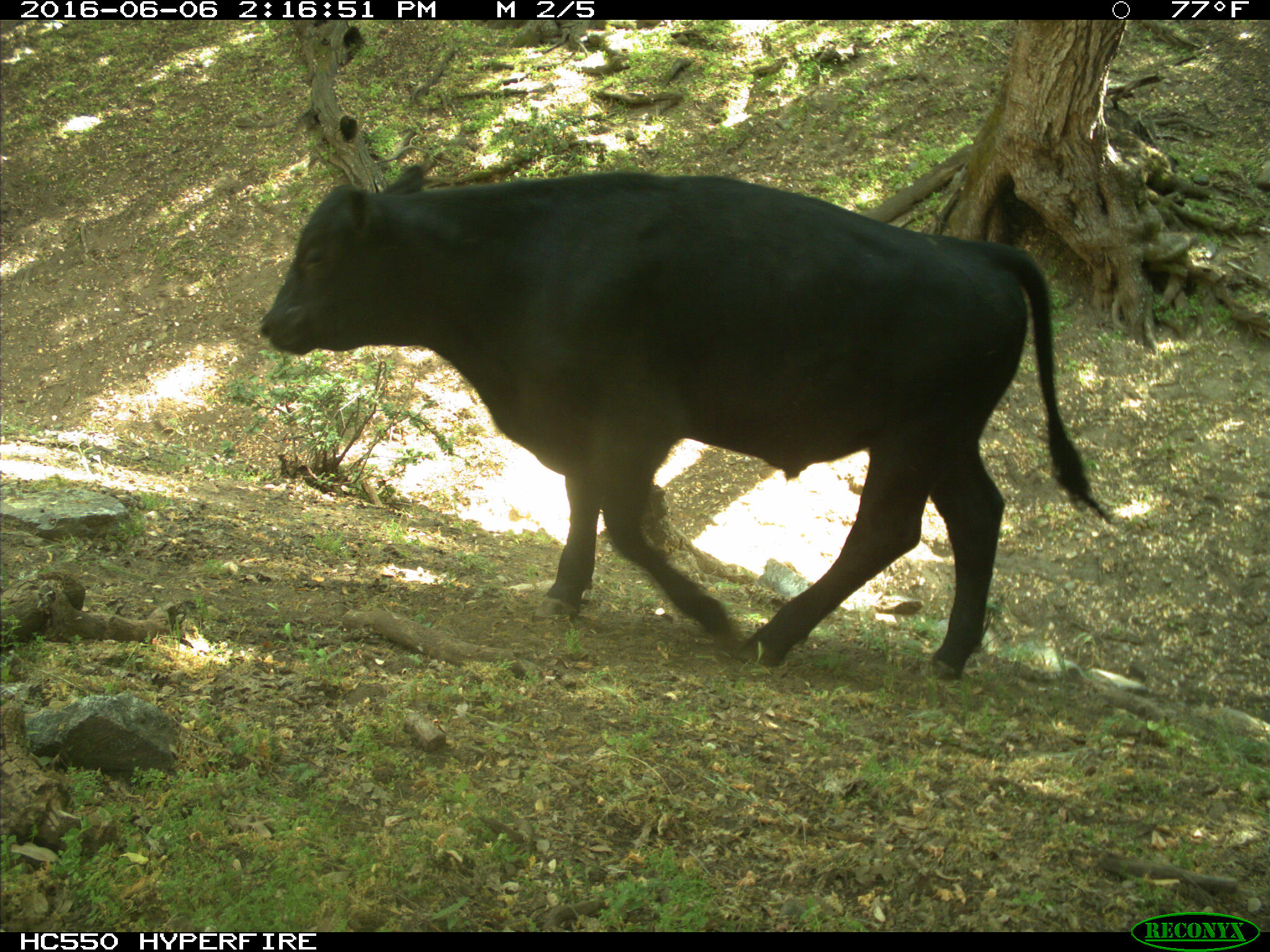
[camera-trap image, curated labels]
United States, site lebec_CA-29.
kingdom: Animalia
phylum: Chordata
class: Mammalia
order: Artiodactyla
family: Bovidae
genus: Bos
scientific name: Bos taurus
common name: domestic cow